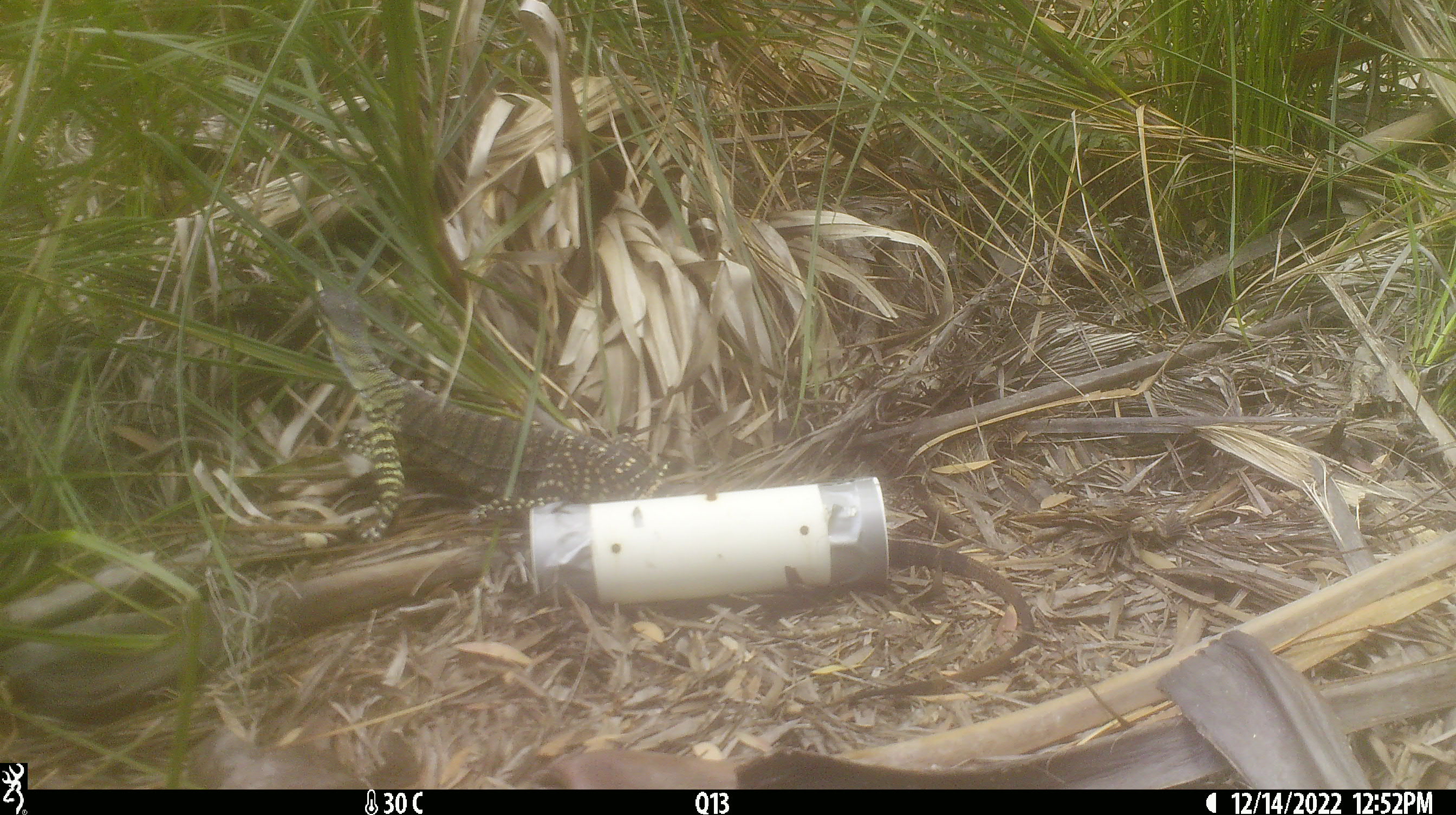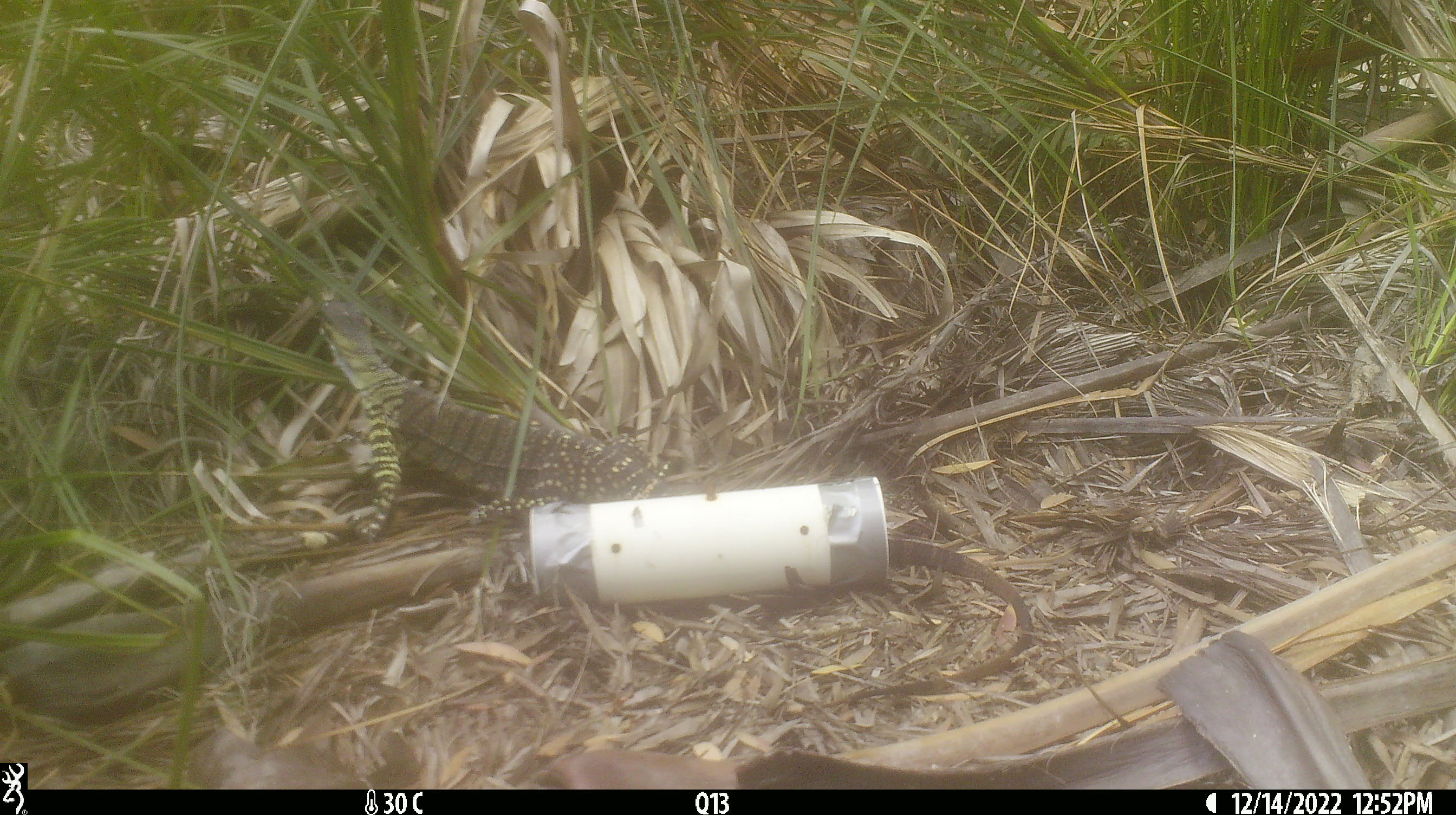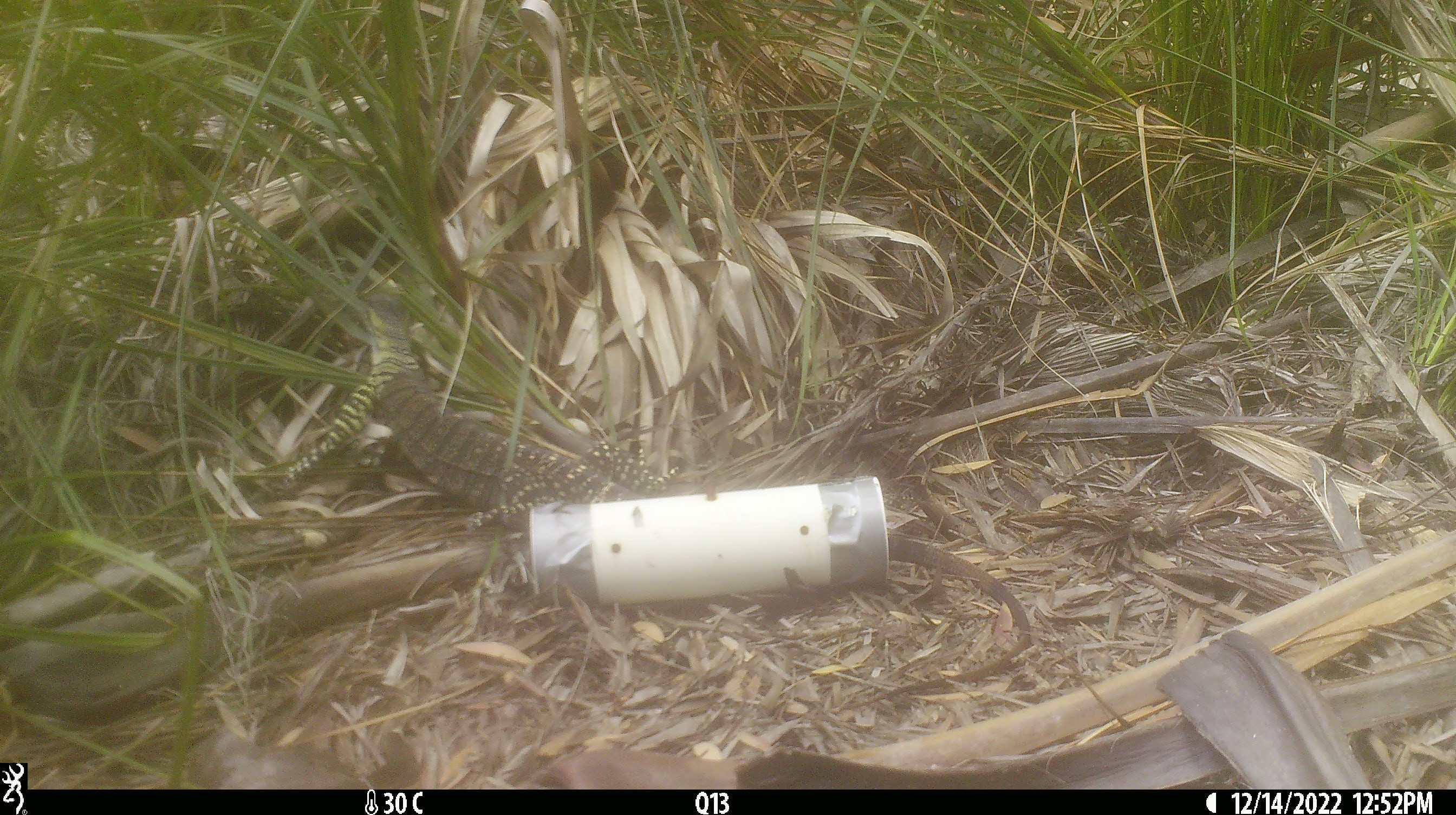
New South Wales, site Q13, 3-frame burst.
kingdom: Animalia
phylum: Chordata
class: Reptilia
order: Squamata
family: Varanidae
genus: Varanus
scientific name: Varanus varius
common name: lace monitor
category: goanna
Goanna (lace monitor) (Varanus varius).